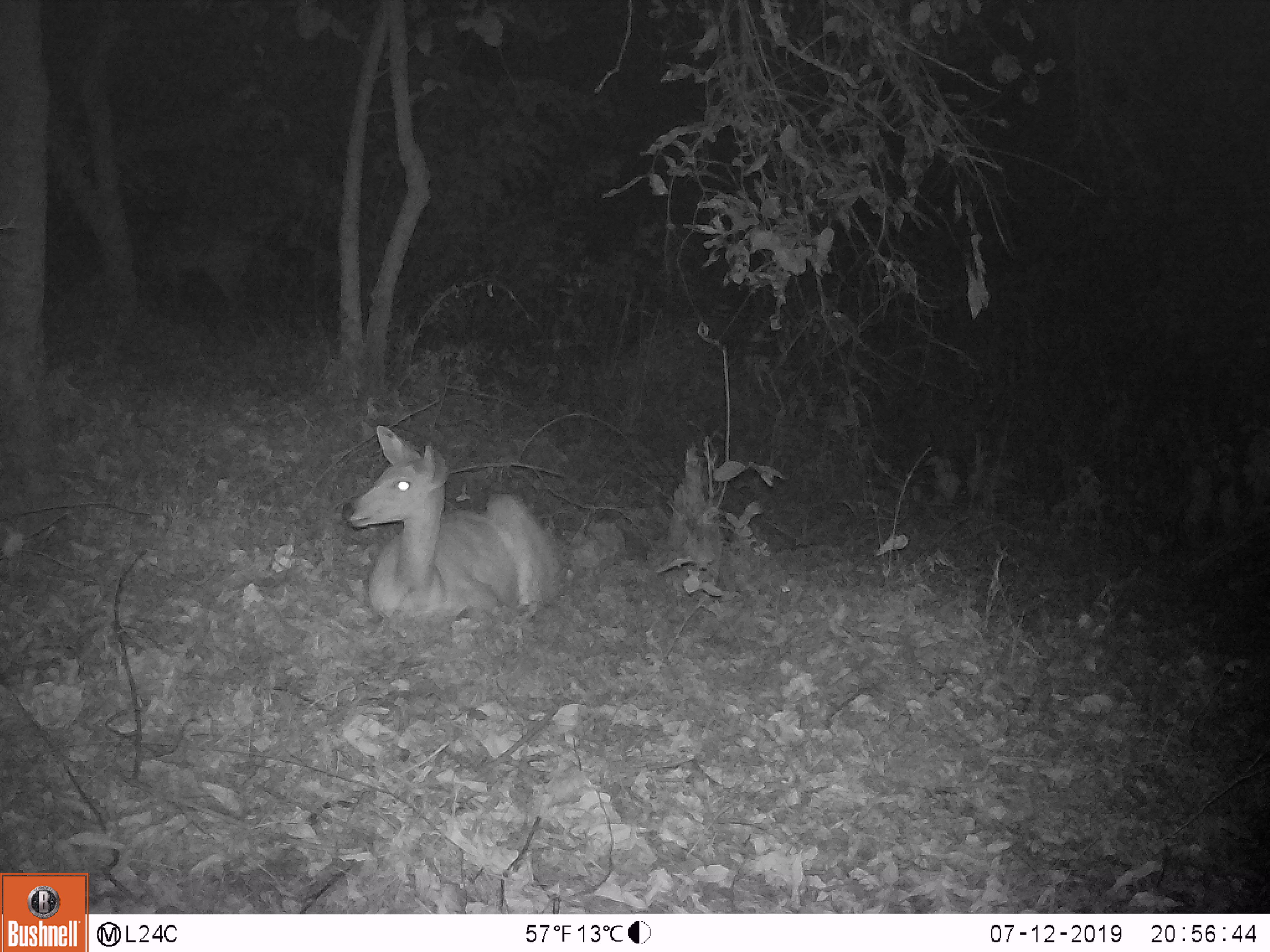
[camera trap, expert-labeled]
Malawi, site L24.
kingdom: Animalia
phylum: Chordata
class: Mammalia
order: Artiodactyla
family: Bovidae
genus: Tragelaphus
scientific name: Tragelaphus sylvaticus sylvaticus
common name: cape bushbuck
Cape bushbuck (Tragelaphus sylvaticus sylvaticus), count 1.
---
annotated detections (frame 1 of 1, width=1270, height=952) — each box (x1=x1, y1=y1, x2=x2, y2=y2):
cape bushbuck: (x1=328, y1=418, x2=570, y2=624)